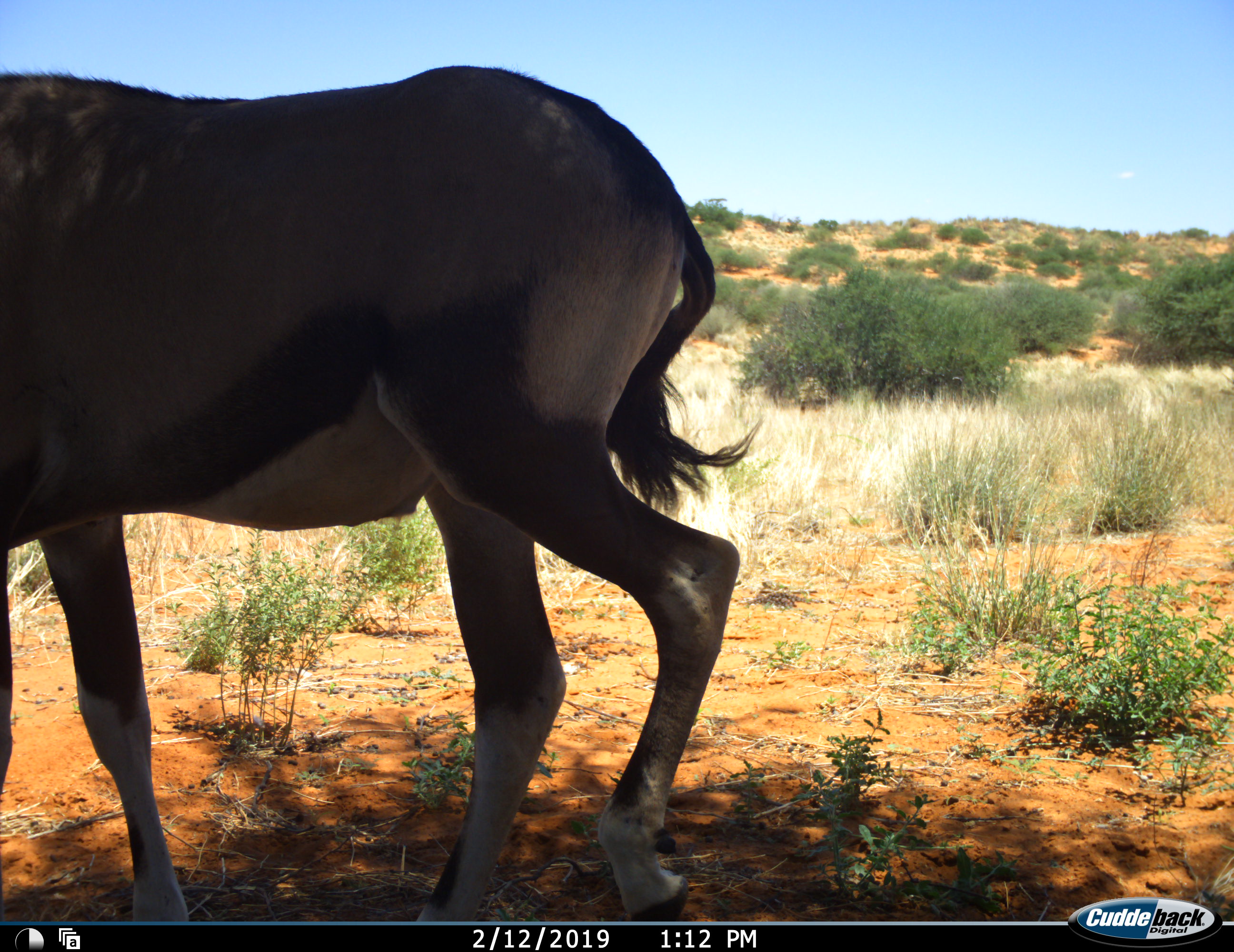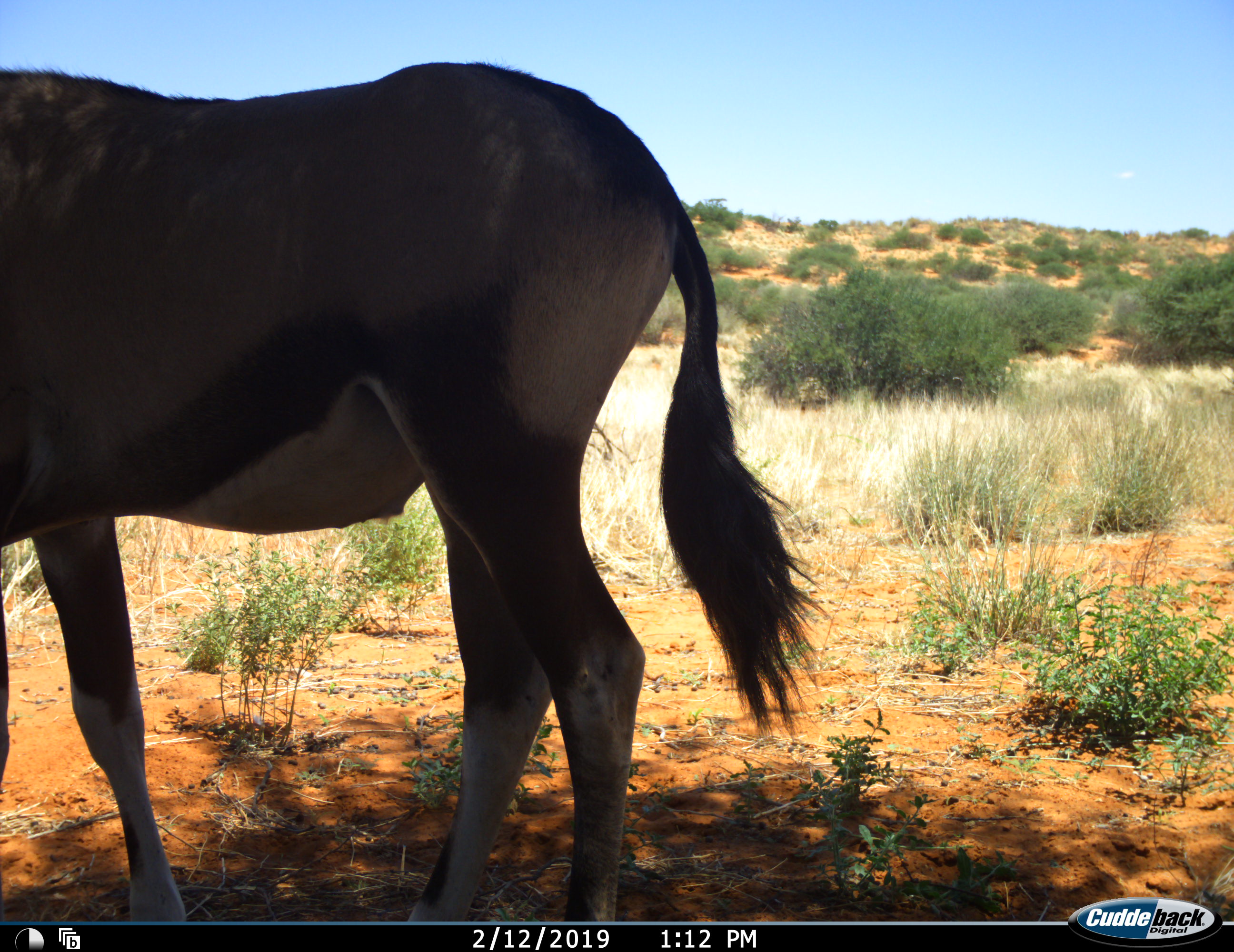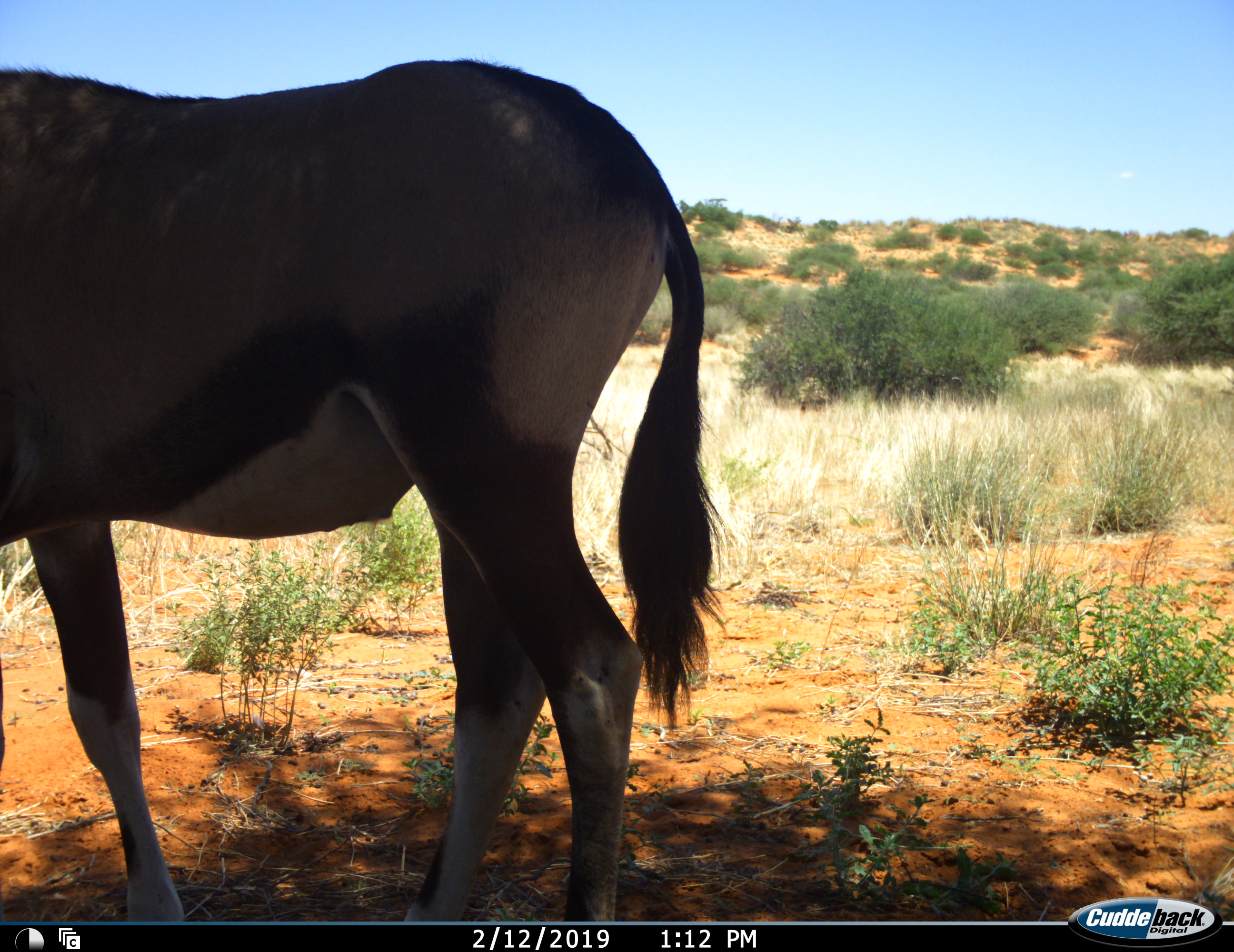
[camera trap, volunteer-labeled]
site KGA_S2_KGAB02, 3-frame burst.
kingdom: Animalia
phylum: Chordata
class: Mammalia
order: Artiodactyla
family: Bovidae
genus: Oryx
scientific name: Oryx gazella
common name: gemsbok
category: oryx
Oryx (gemsbok) (Oryx gazella), count 1. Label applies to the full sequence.